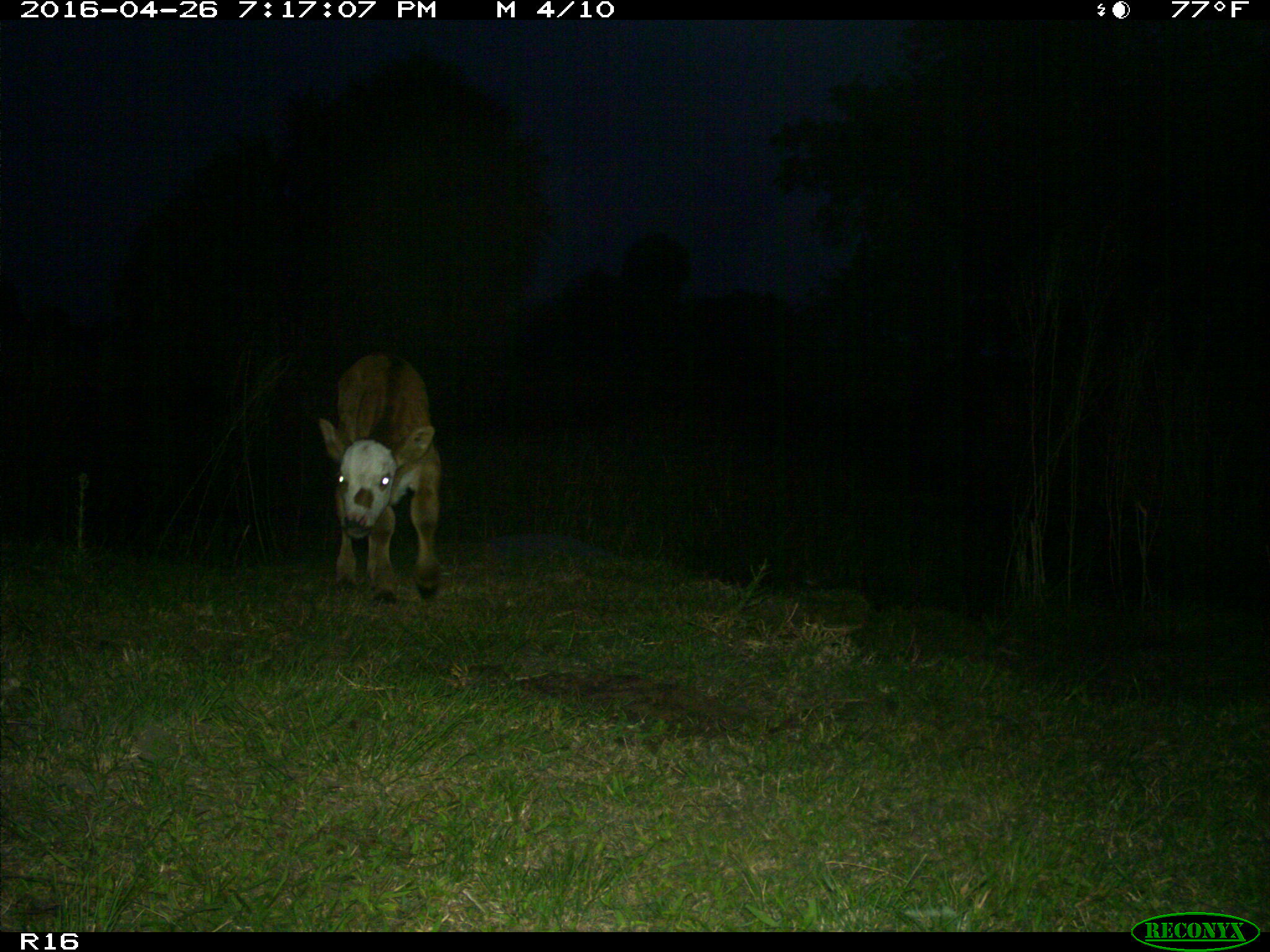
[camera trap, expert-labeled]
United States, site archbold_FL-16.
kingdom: Animalia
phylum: Chordata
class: Mammalia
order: Artiodactyla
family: Bovidae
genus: Bos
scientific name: Bos taurus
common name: domestic cow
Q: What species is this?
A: Bos taurus (domestic cow).